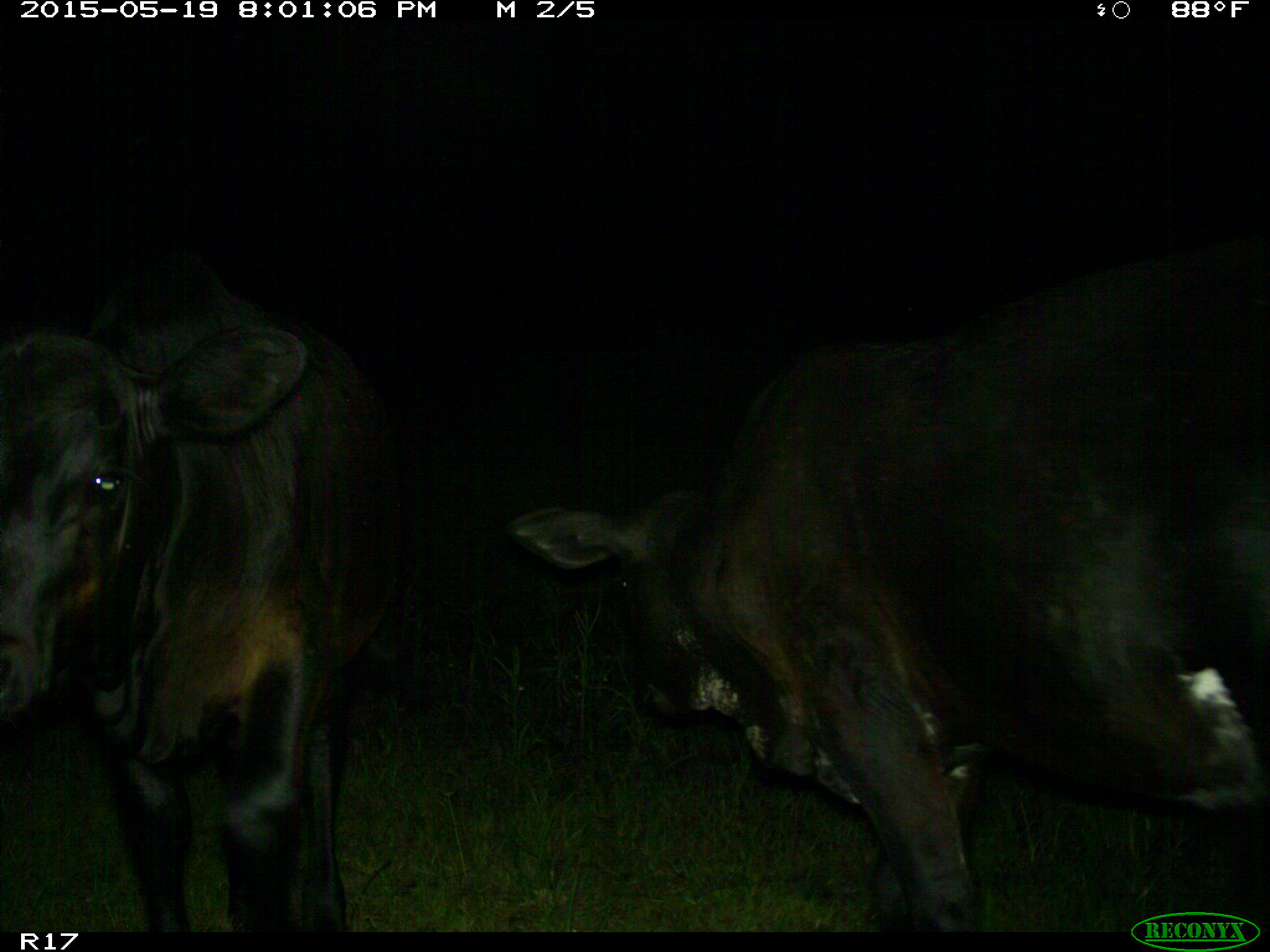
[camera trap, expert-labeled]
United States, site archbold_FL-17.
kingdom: Animalia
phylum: Chordata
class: Mammalia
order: Artiodactyla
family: Bovidae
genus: Bos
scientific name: Bos taurus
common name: domestic cow